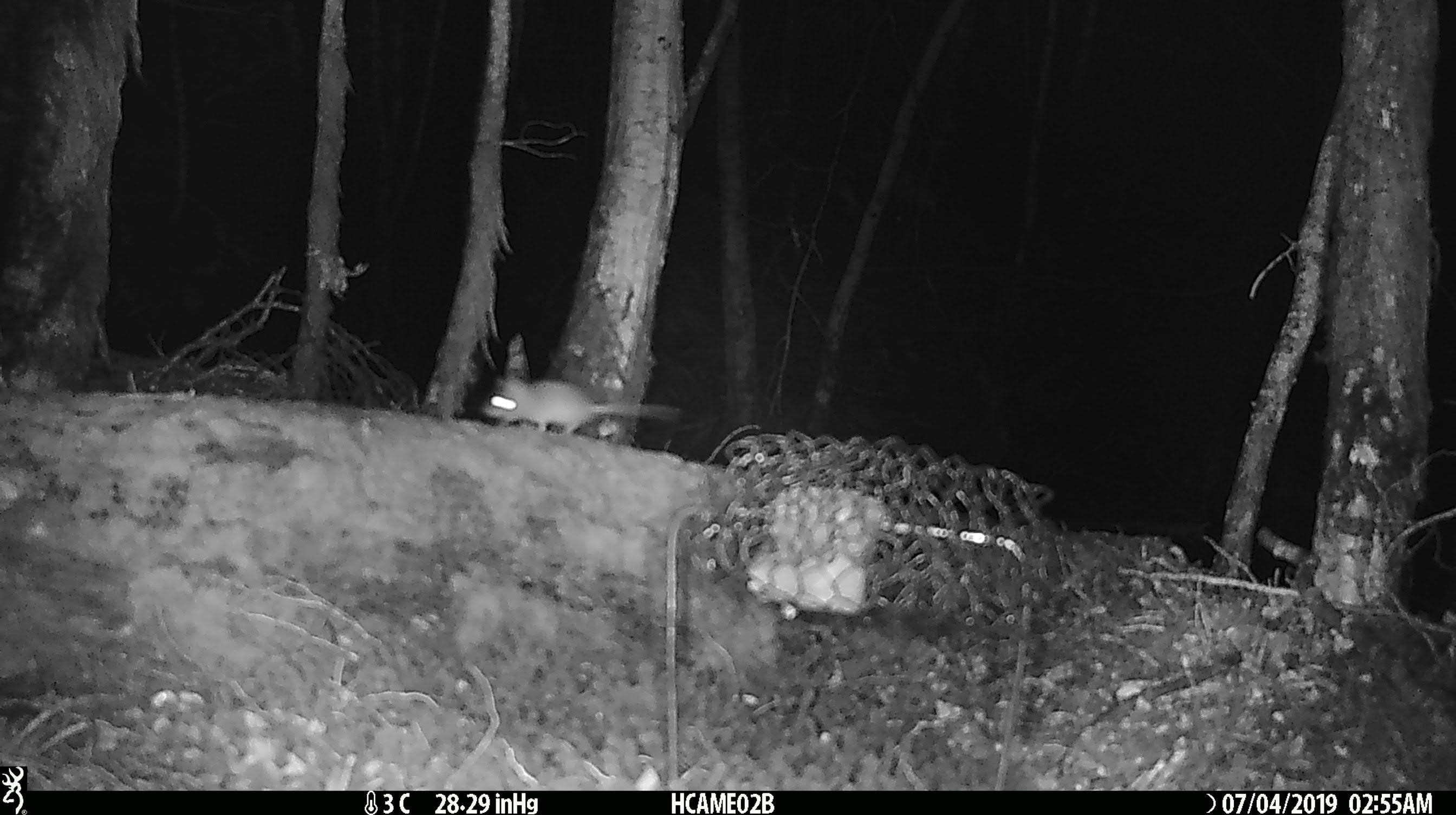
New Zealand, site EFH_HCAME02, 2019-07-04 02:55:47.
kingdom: Animalia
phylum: Chordata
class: Mammalia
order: Rodentia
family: Muridae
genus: Mus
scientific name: Mus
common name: mouse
Mouse (Mus).